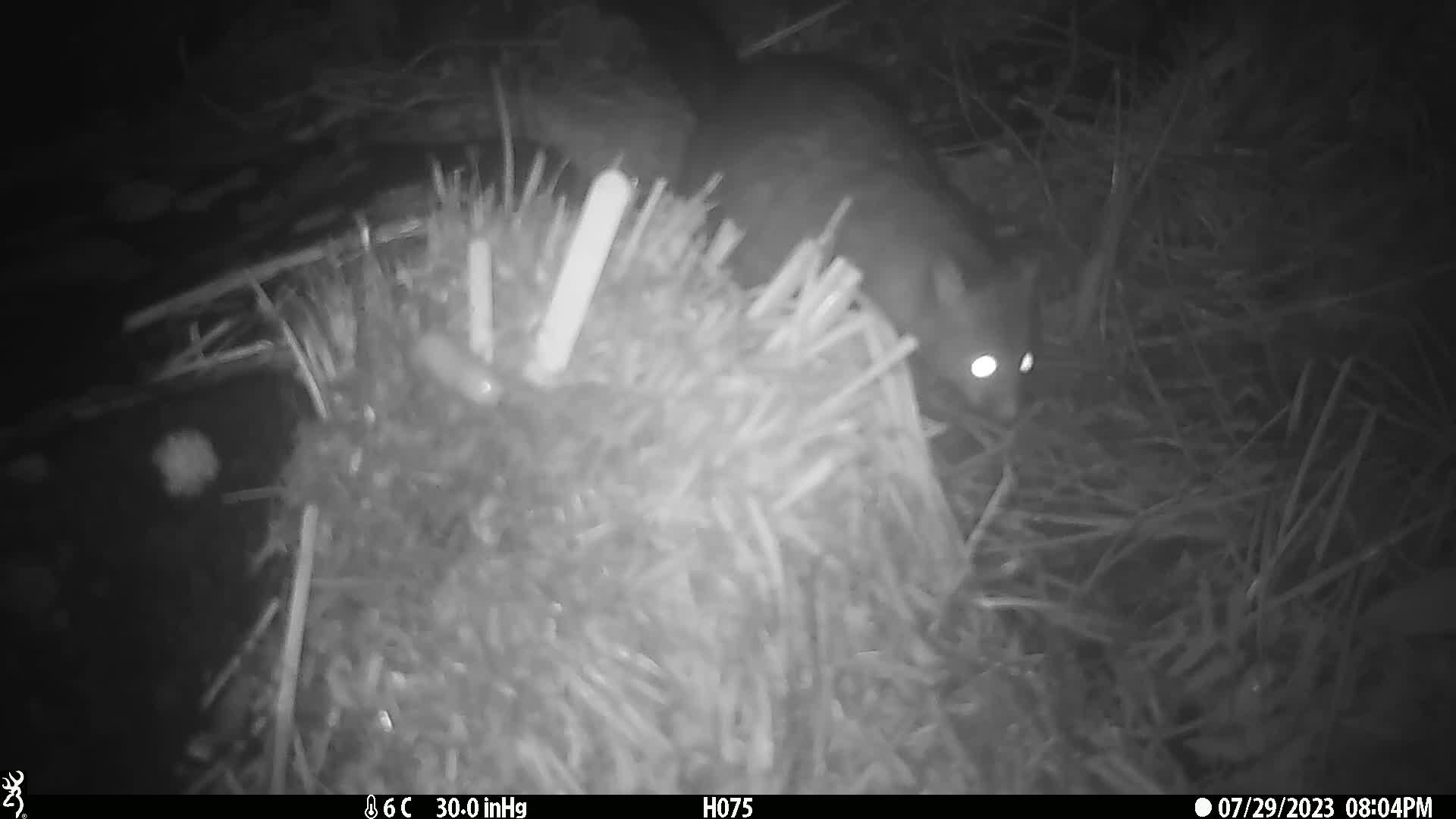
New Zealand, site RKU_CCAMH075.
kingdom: Animalia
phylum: Chordata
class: Mammalia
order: Diprotodontia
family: Phalangeridae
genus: Trichosurus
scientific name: Trichosurus vulpecula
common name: common brushtail possum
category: possum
Possum (common brushtail possum) (Trichosurus vulpecula).